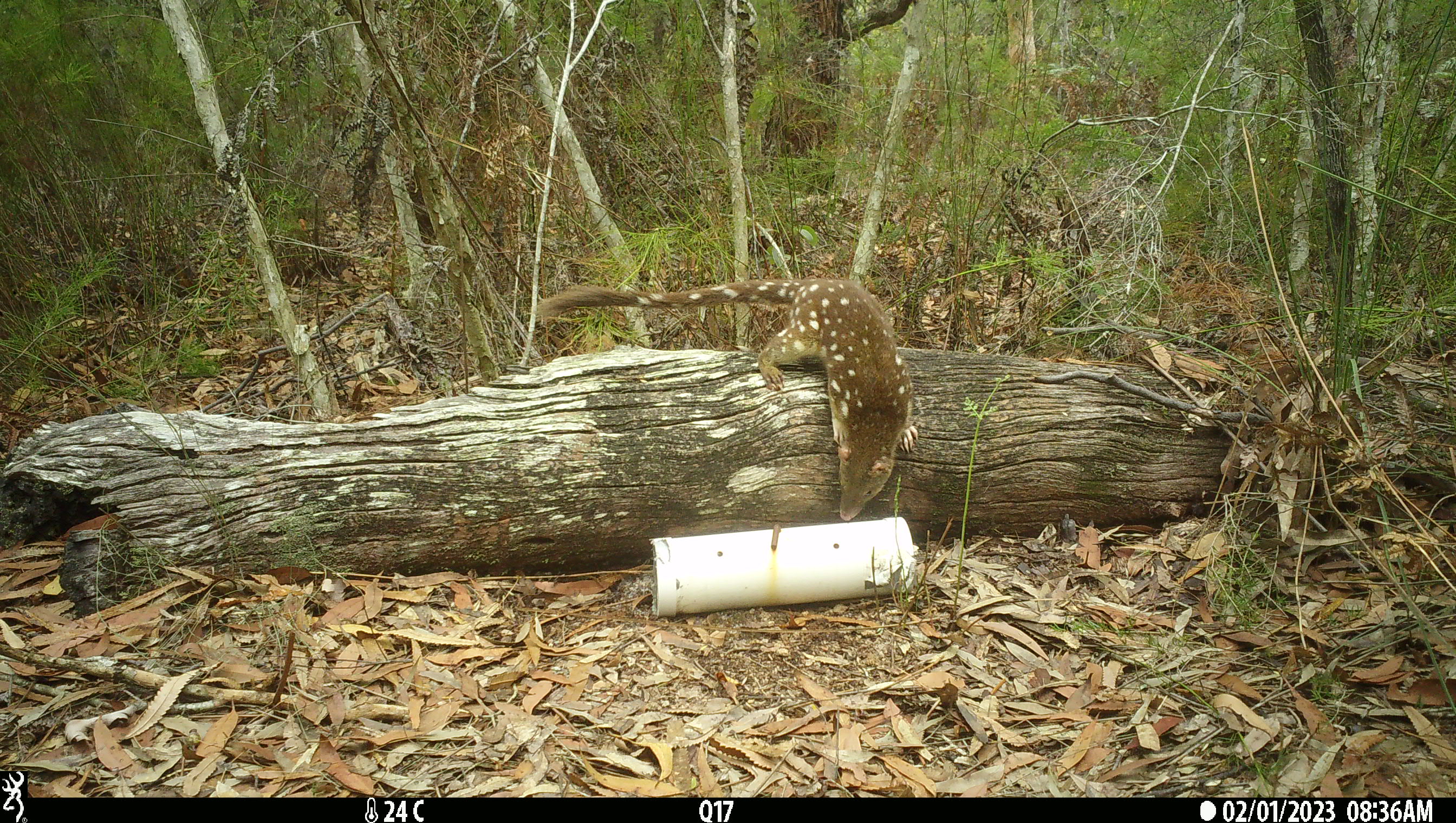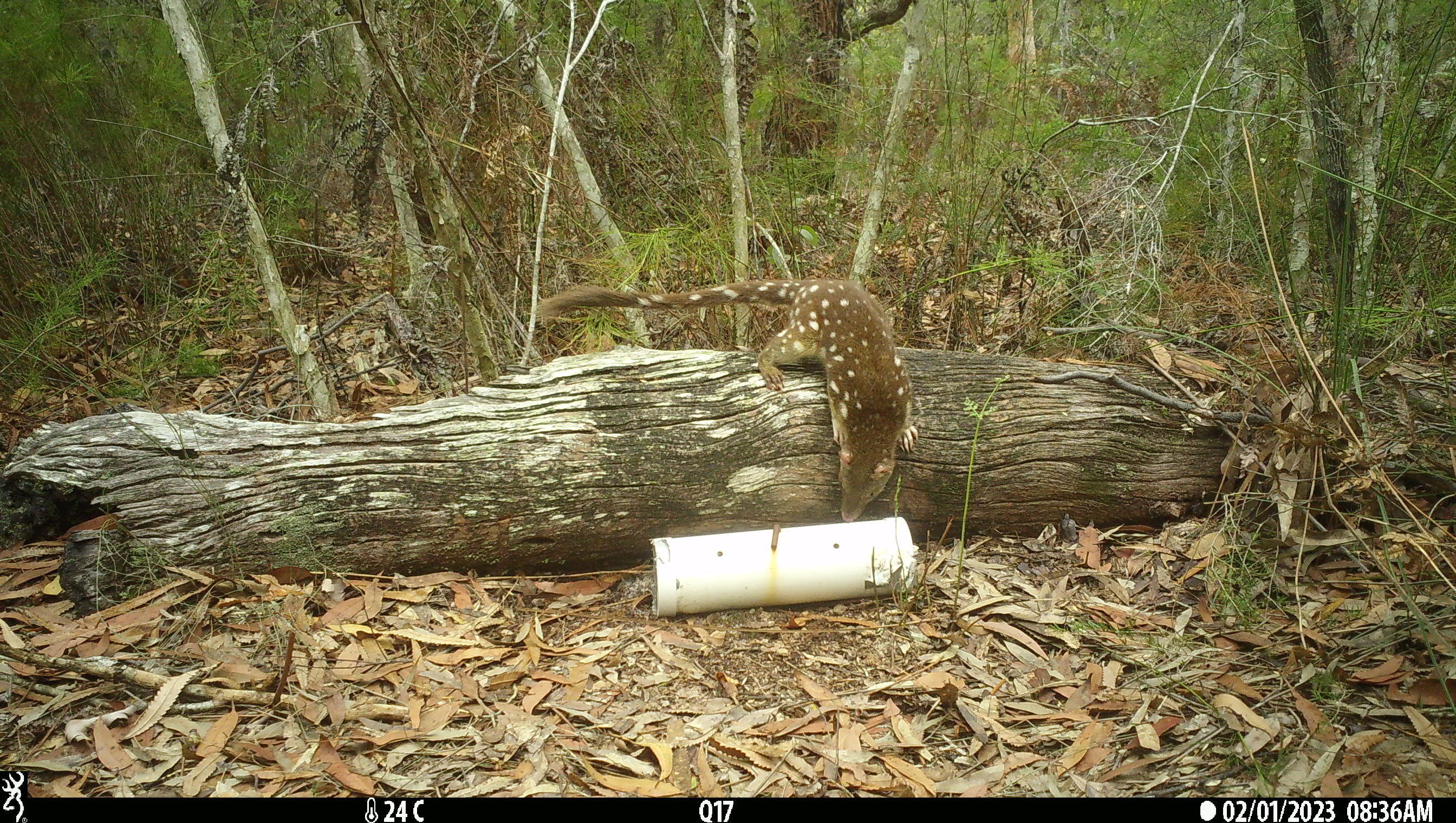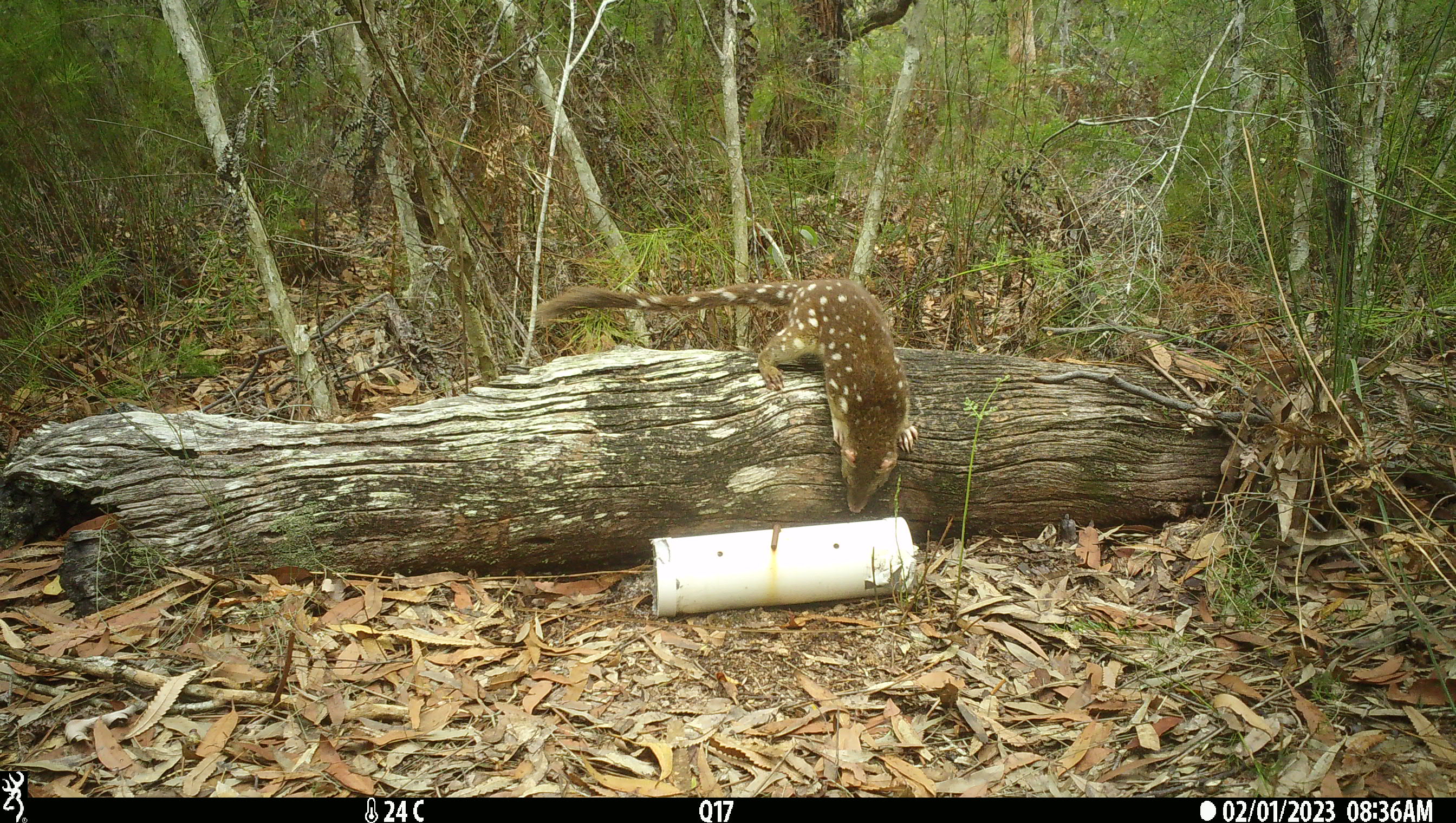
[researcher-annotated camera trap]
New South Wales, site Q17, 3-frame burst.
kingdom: Animalia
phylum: Chordata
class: Mammalia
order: Dasyuromorphia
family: Dasyuridae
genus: Dasyurus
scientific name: Dasyurus maculatus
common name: spotted-tailed quoll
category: quoll